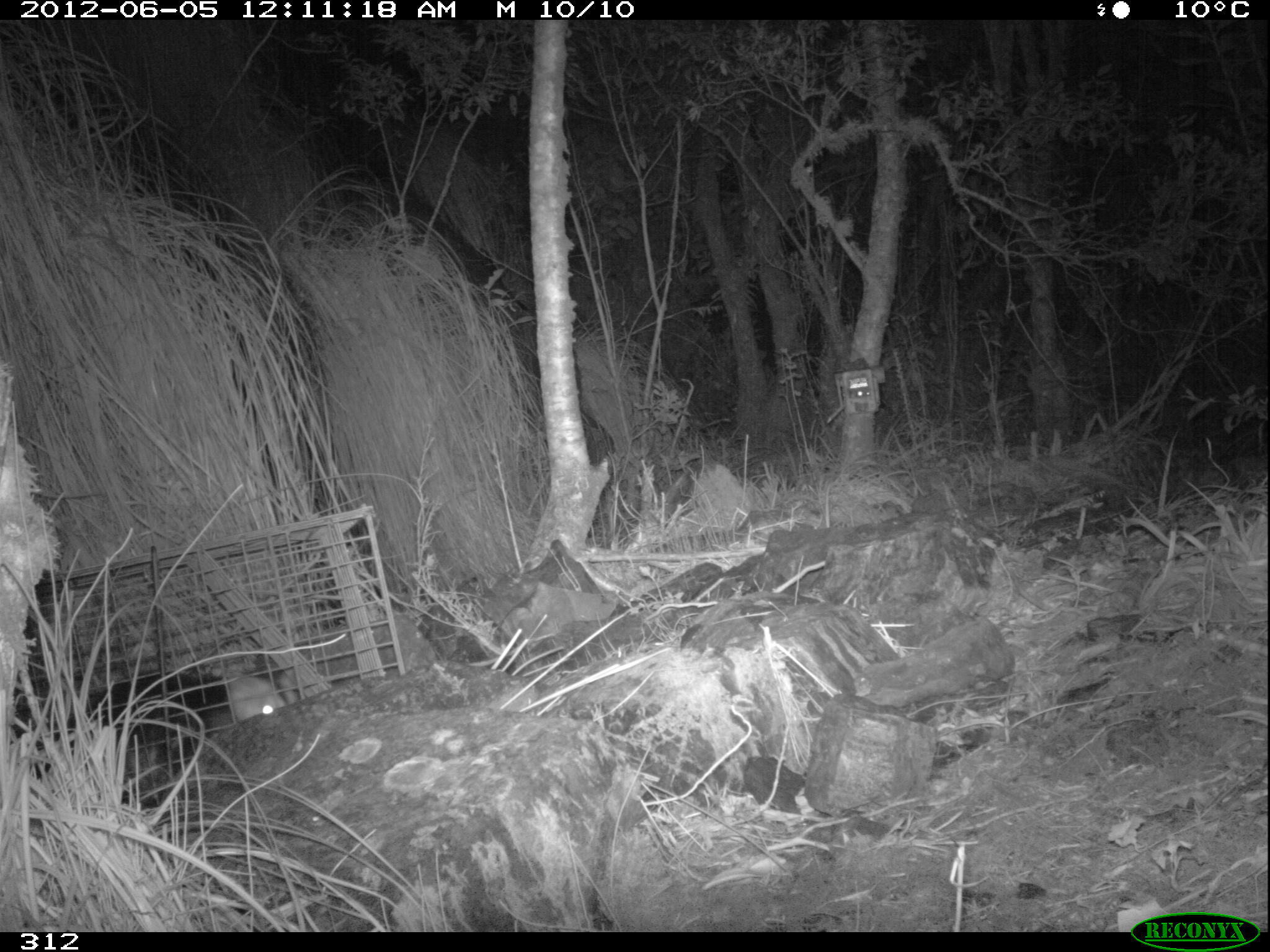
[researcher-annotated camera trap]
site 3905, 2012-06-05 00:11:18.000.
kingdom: Animalia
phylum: Chordata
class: Mammalia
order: Didelphimorphia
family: Didelphidae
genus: Didelphis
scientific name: Didelphis pernigra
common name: andean white-eared opossum